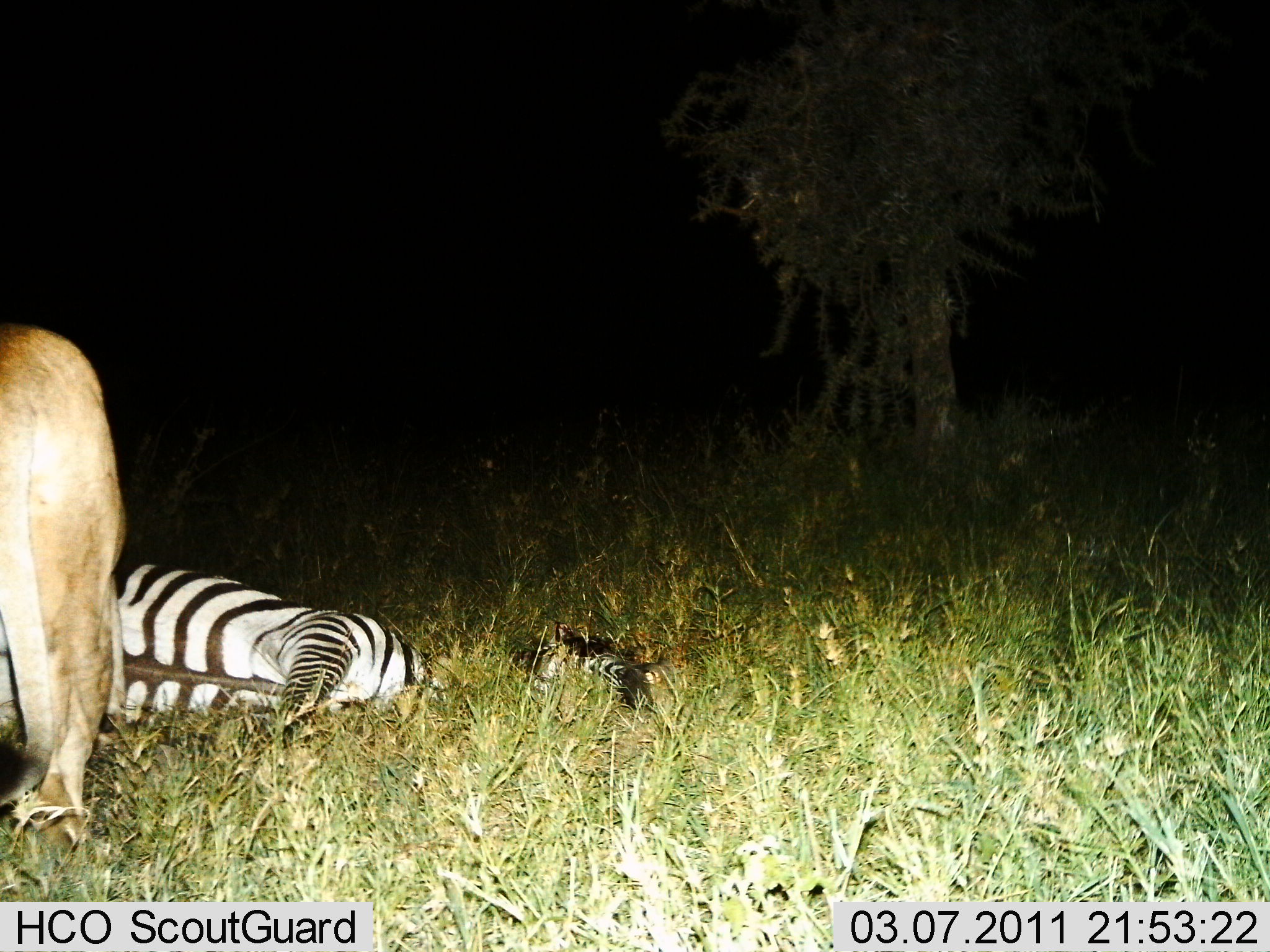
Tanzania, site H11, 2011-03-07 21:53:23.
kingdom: Animalia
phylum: Chordata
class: Mammalia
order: Carnivora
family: Felidae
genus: Panthera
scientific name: Panthera leo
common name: lion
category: lionfemale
Lionfemale (lion) (Panthera leo), count 1. Behavior (volunteer vote fractions): standing 45%, resting 0%, moving 0%, interacting 27%. Young present (vote fraction): 0%. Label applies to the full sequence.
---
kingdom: Animalia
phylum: Chordata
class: Mammalia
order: Perissodactyla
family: Equidae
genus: Equus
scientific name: Equus quagga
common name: plains zebra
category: zebra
Zebra (plains zebra) (Equus quagga), count 1. Behavior (volunteer vote fractions): standing 0%, resting 42%, moving 0%, interacting 58%. Young present (vote fraction): 0%. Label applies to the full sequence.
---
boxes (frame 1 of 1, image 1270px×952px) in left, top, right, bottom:
animal: 0, 313, 188, 857; 75, 549, 454, 777; 0, 322, 128, 851; 113, 563, 446, 744; 497, 620, 676, 720; 510, 622, 664, 713